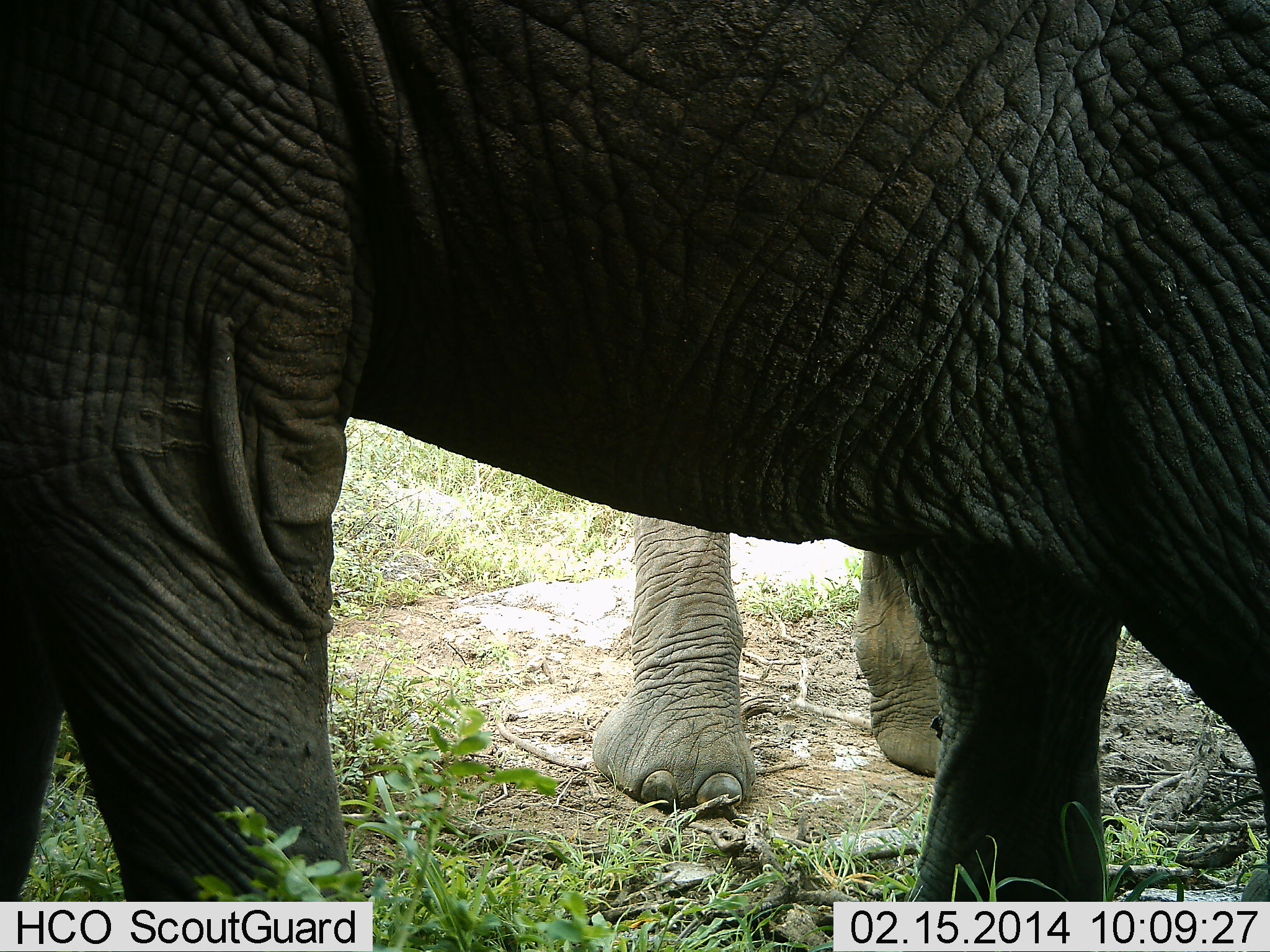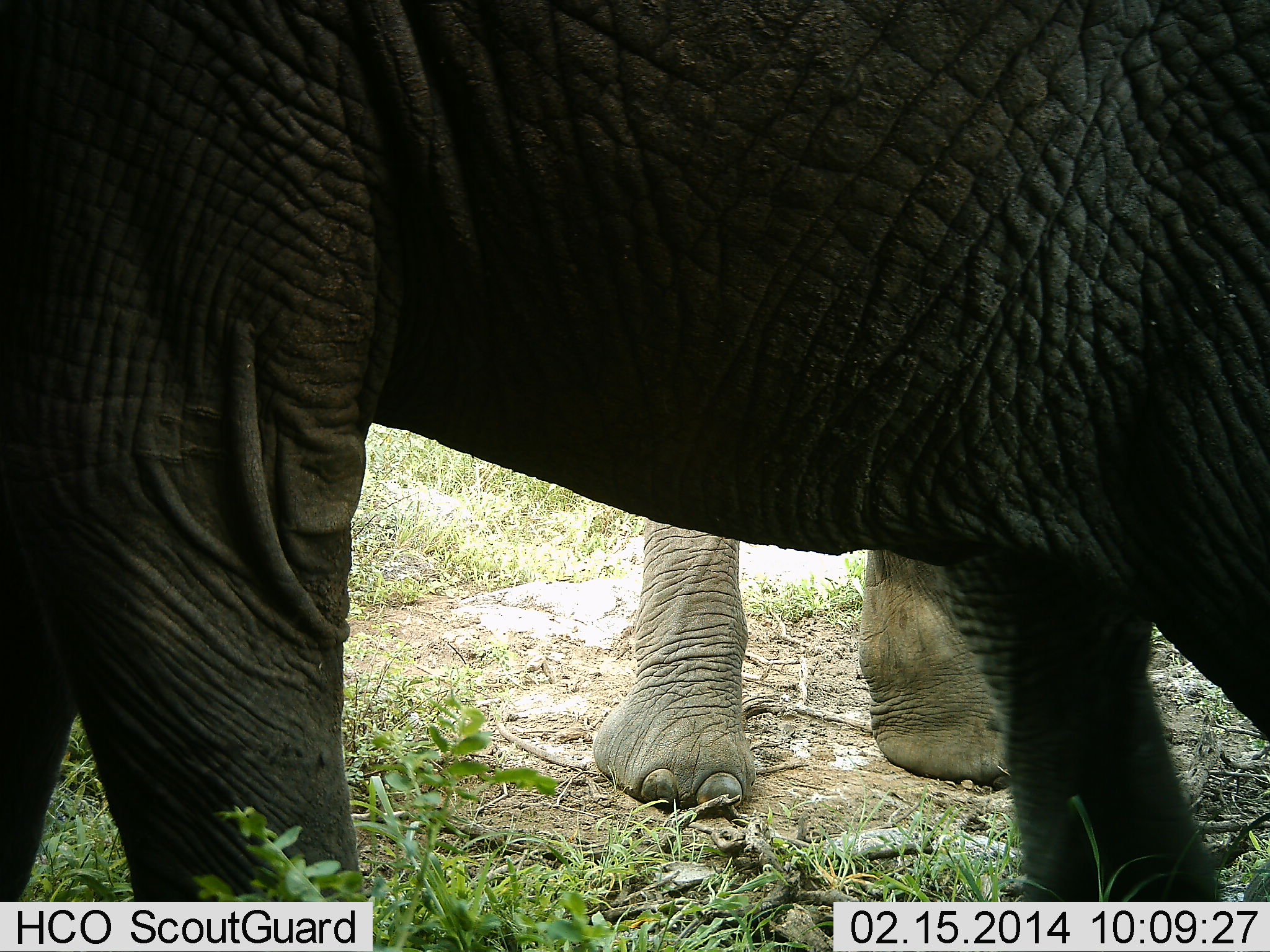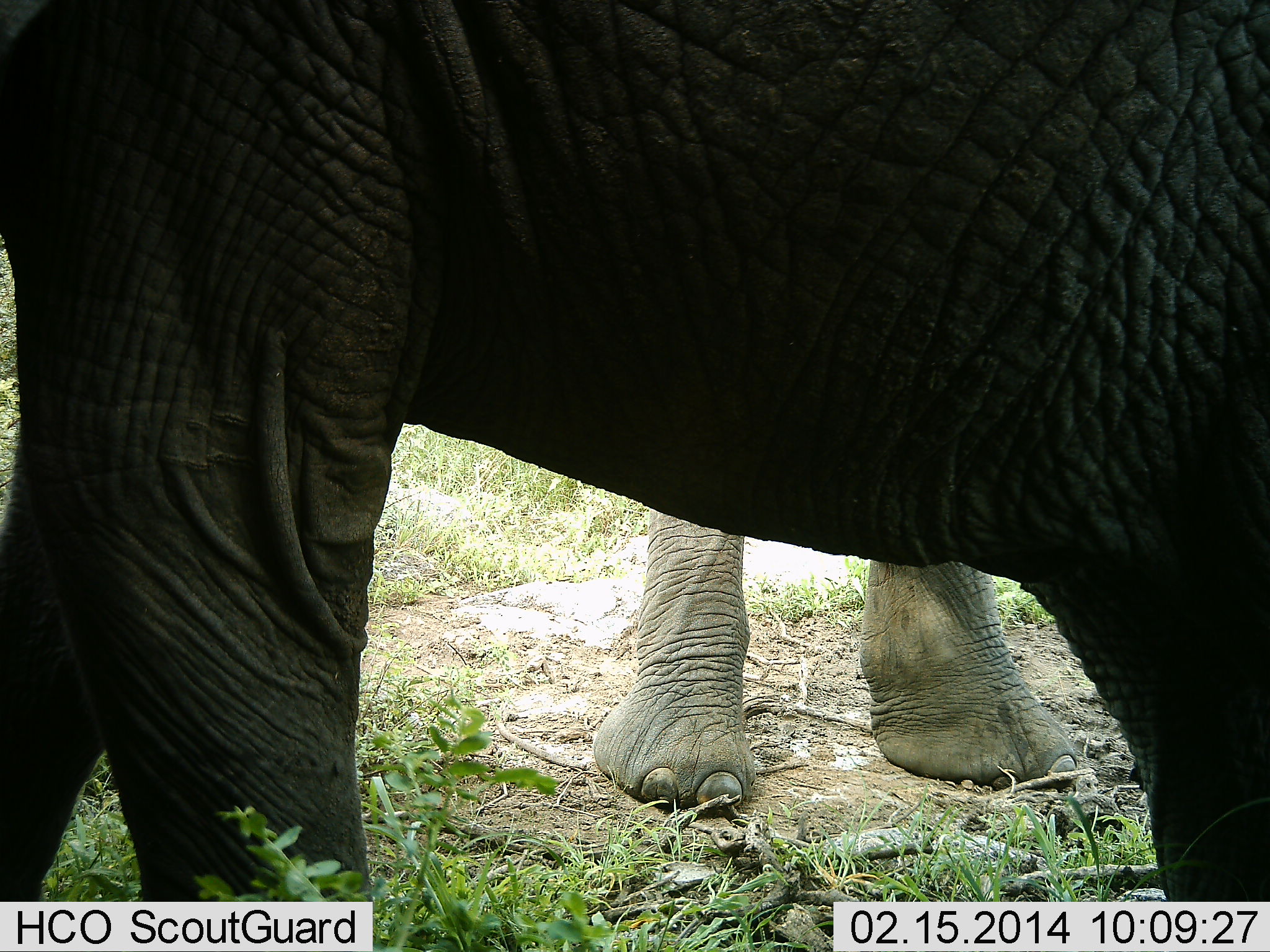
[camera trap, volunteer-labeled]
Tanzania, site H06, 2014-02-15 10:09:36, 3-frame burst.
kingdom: Animalia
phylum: Chordata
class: Mammalia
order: Proboscidea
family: Elephantidae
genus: Loxodonta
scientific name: Loxodonta africana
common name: african bush elephant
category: elephant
Elephant (african bush elephant) (Loxodonta africana), count 2. Behavior (volunteer vote fractions): standing 86%, resting 1%, moving 30%, interacting 1%. Young present (vote fraction): 5%. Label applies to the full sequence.